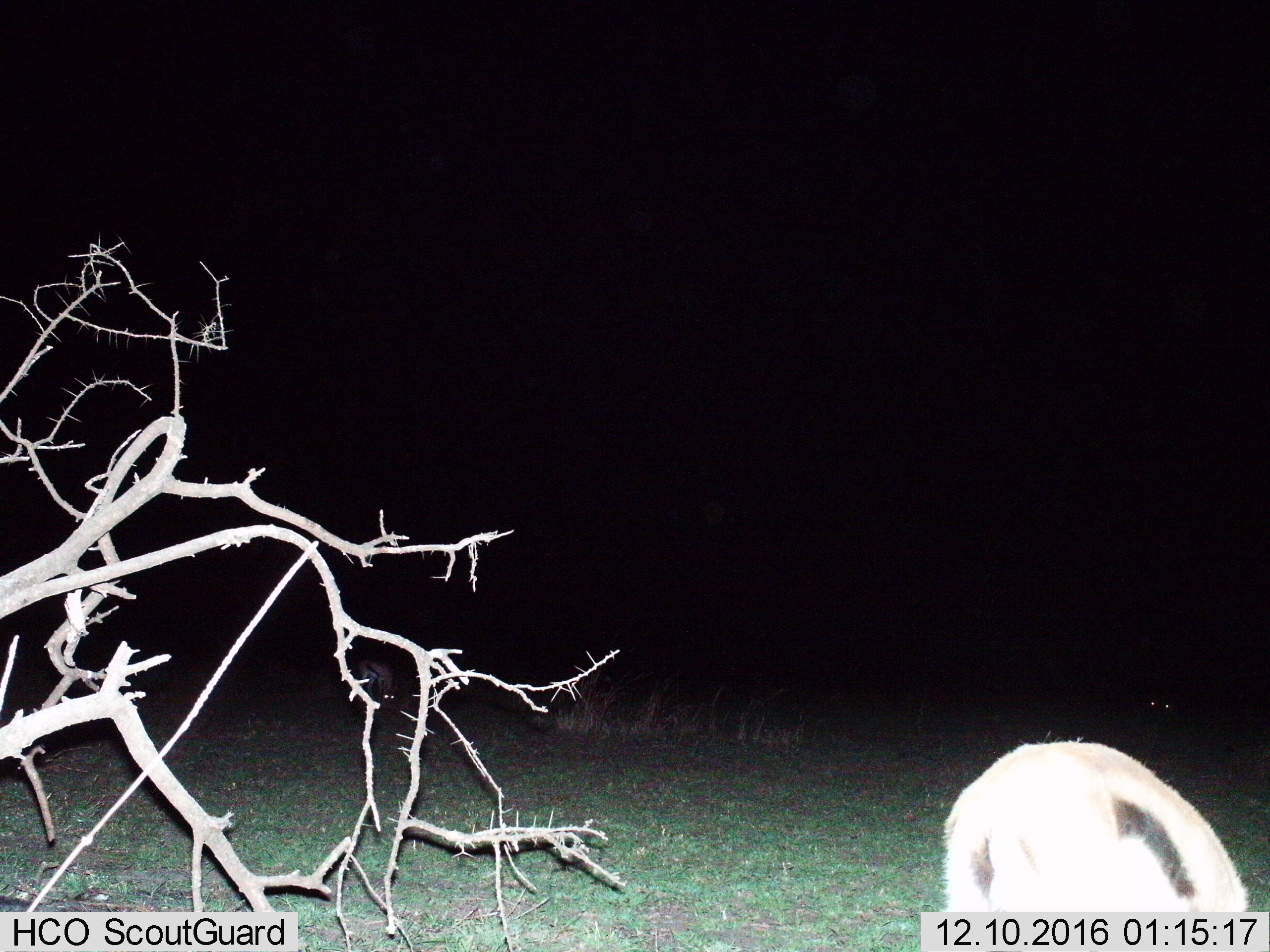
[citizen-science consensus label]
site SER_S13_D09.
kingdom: Animalia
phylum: Chordata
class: Mammalia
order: Artiodactyla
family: Bovidae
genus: Eudorcas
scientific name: Eudorcas thomsonii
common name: thomson's gazelle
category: gazellethomsons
Gazellethomsons (thomson's gazelle) (Eudorcas thomsonii), count 2. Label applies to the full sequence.